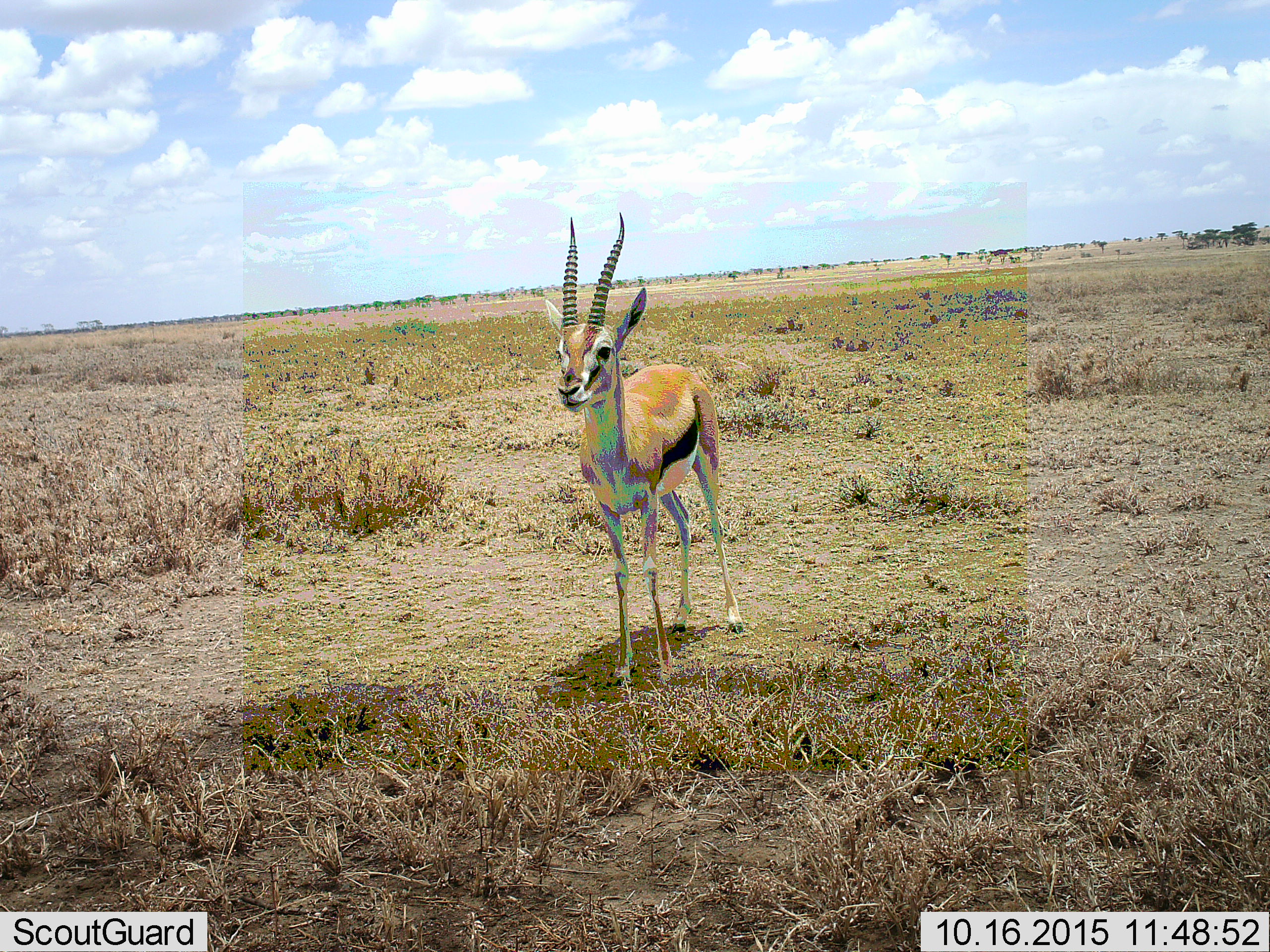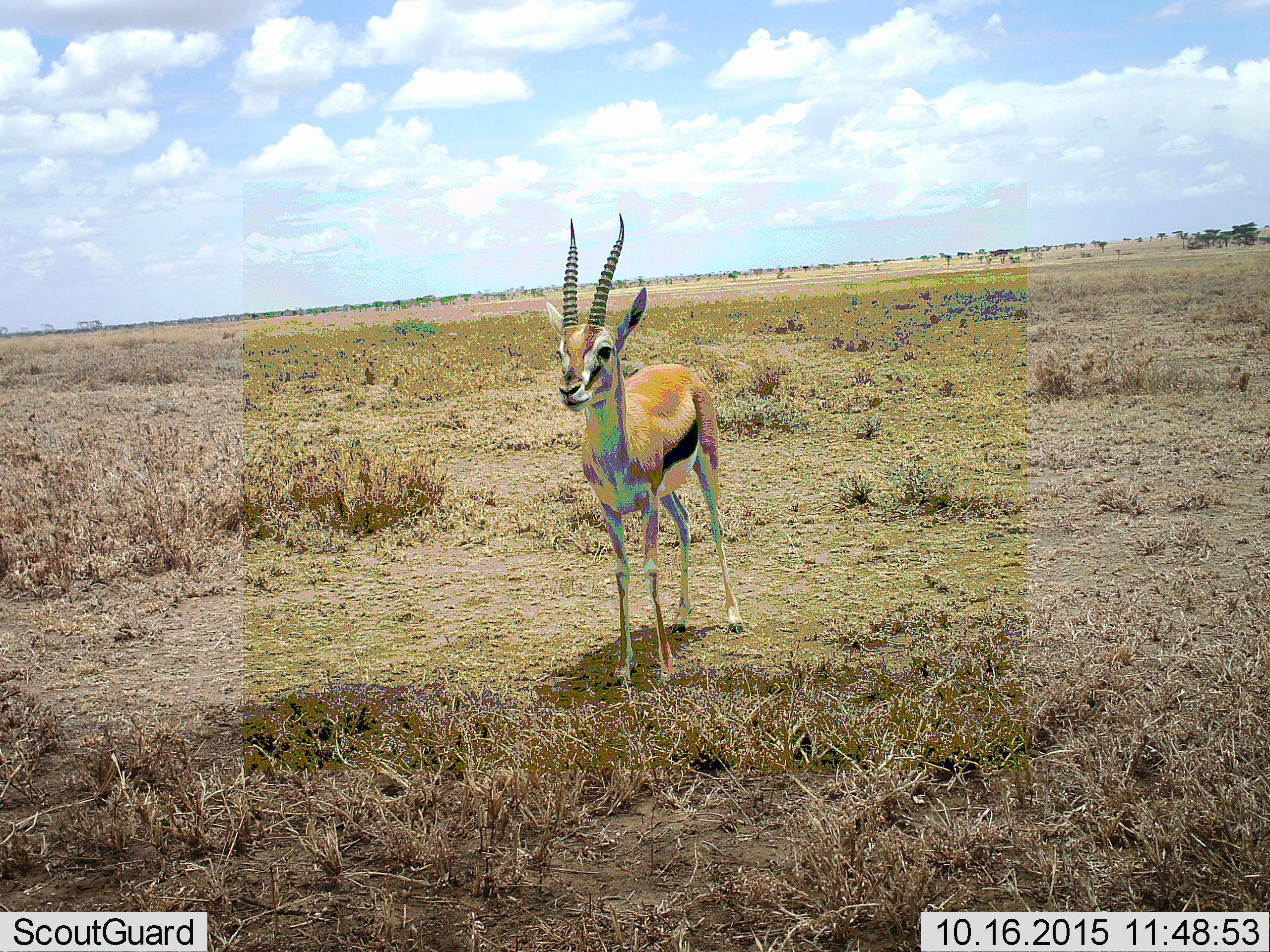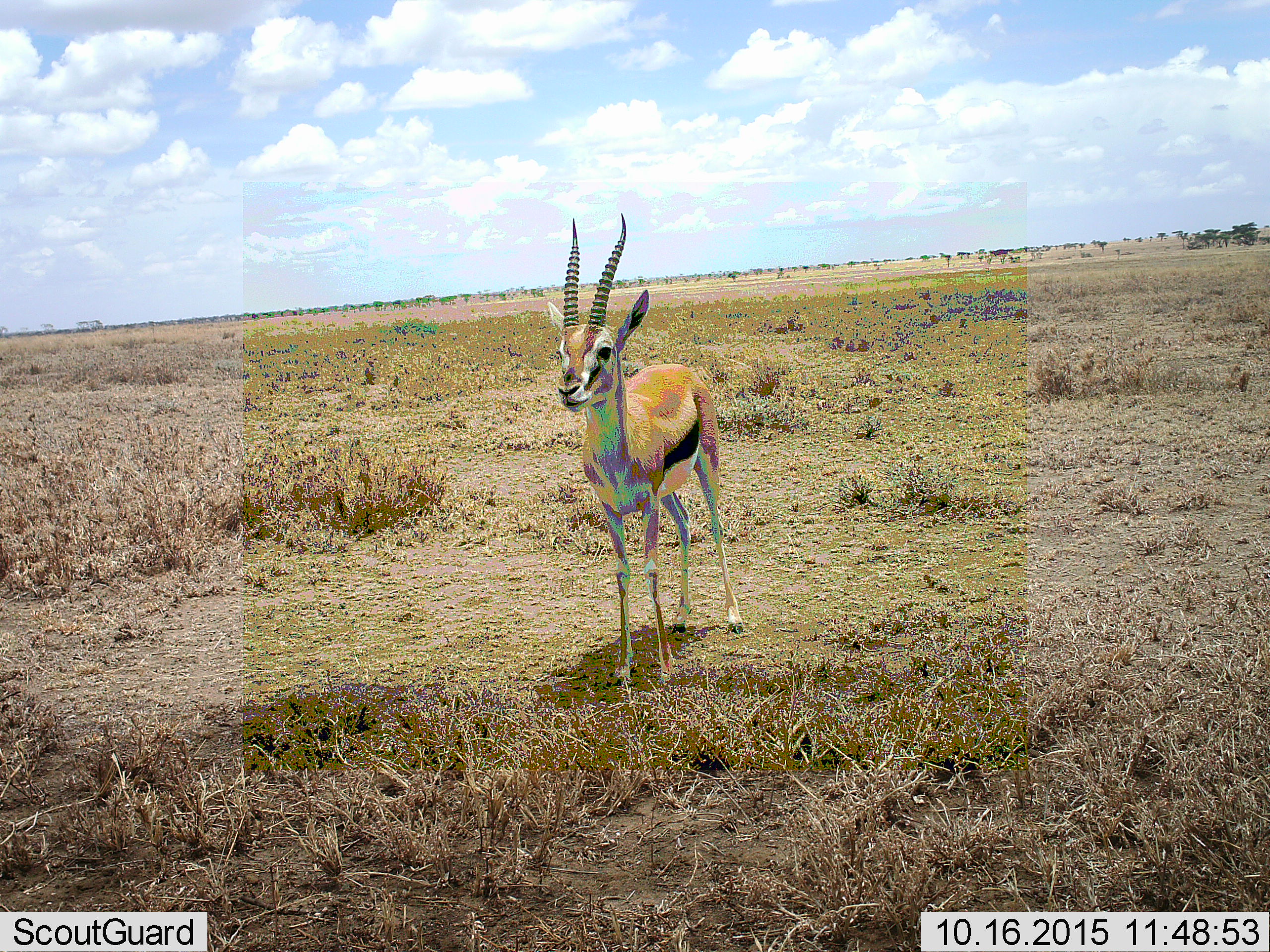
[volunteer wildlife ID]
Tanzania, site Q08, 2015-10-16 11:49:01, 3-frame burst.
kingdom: Animalia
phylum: Chordata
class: Mammalia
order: Artiodactyla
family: Bovidae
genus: Eudorcas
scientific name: Eudorcas thomsonii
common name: thomson's gazelle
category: gazellethomsons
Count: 1.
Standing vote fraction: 100%.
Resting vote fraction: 0%.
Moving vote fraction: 0%.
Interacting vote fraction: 0%.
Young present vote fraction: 0%.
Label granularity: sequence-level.